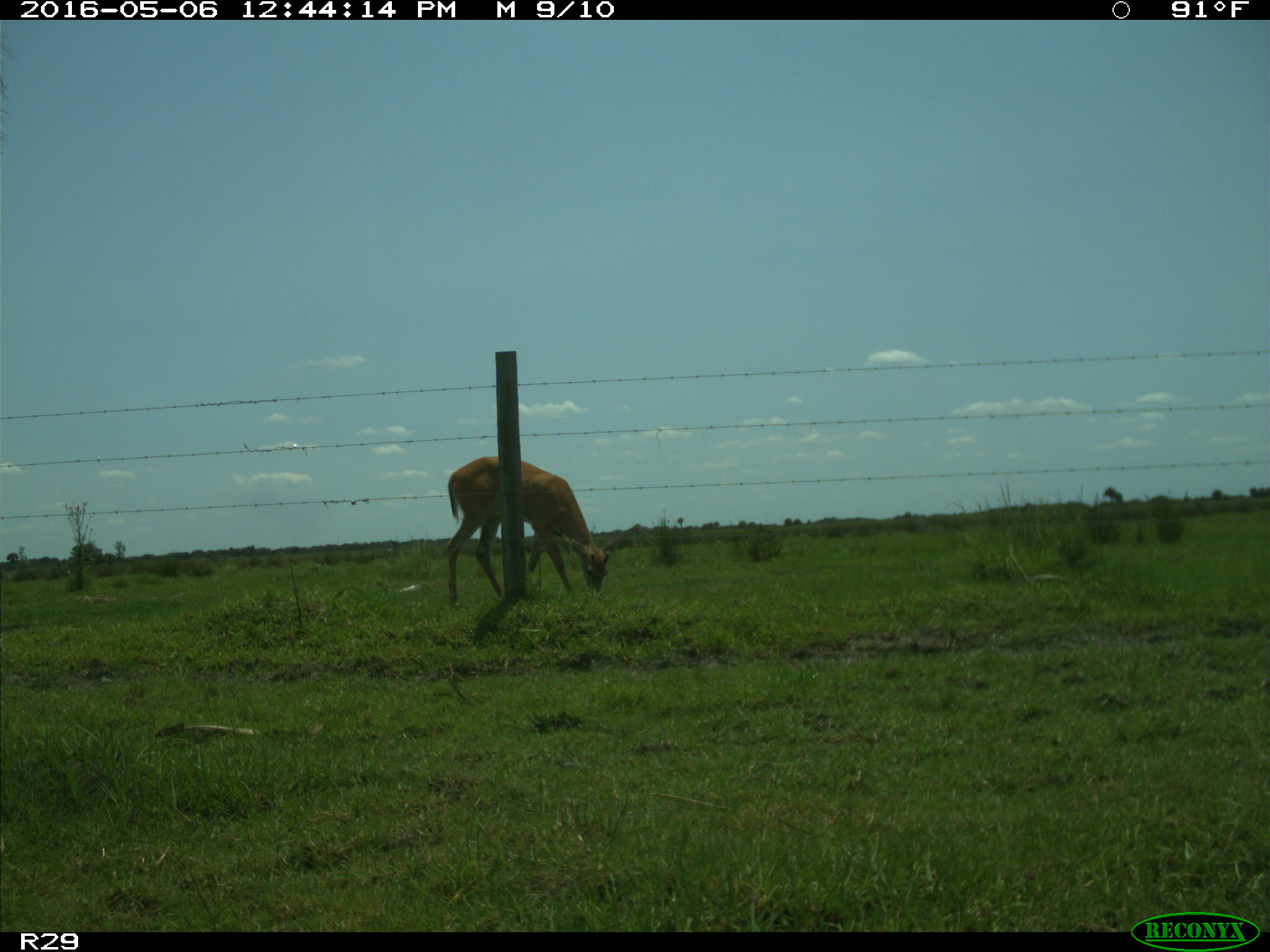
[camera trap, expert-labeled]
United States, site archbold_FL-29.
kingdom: Animalia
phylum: Chordata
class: Mammalia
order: Artiodactyla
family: Cervidae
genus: Odocoileus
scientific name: Odocoileus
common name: deer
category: unidentified deer